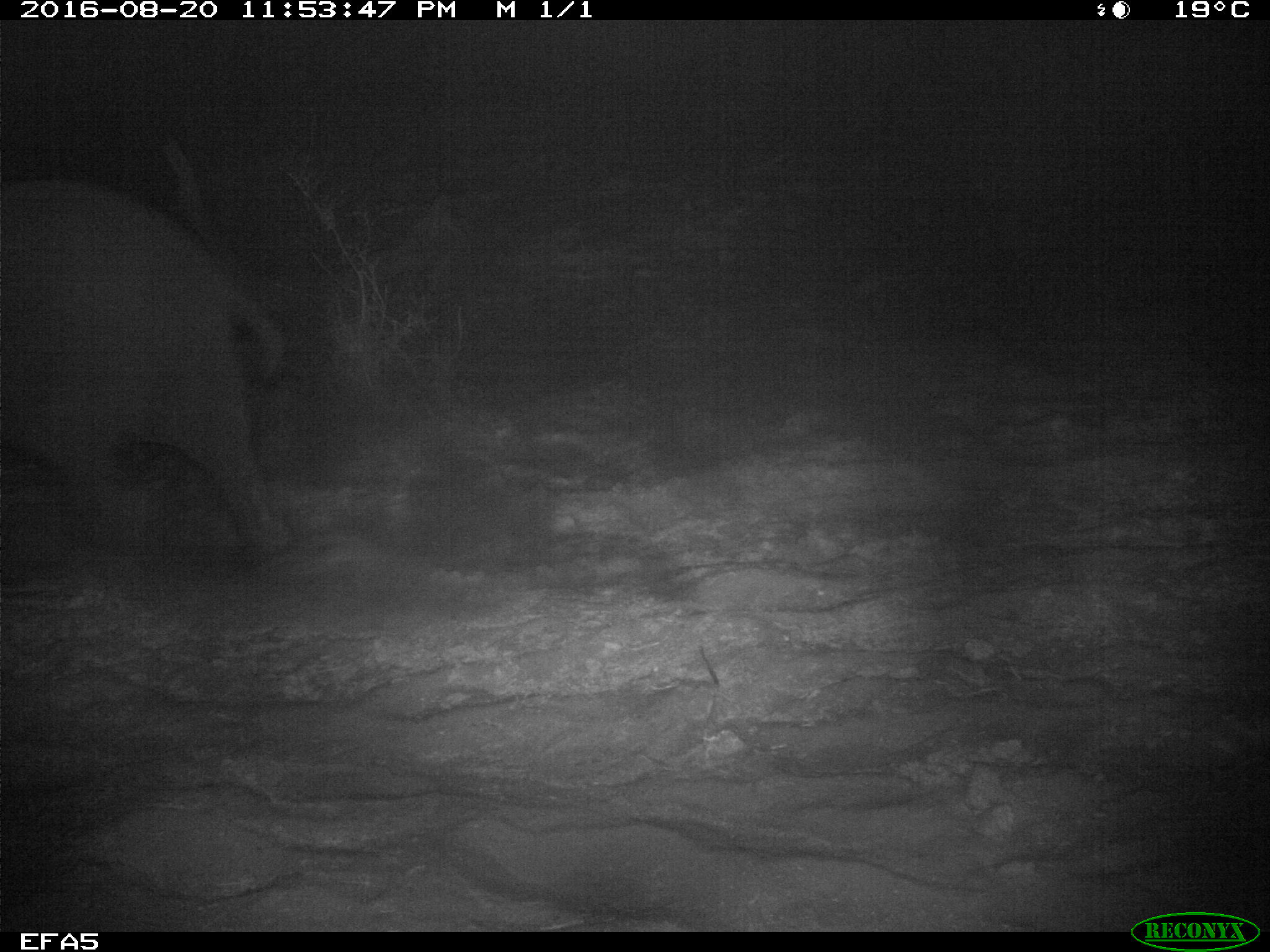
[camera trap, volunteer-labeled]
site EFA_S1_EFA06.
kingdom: Animalia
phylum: Chordata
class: Mammalia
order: Proboscidea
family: Elephantidae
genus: Loxodonta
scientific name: Loxodonta africana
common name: african bush elephant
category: elephant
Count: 1.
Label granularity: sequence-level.